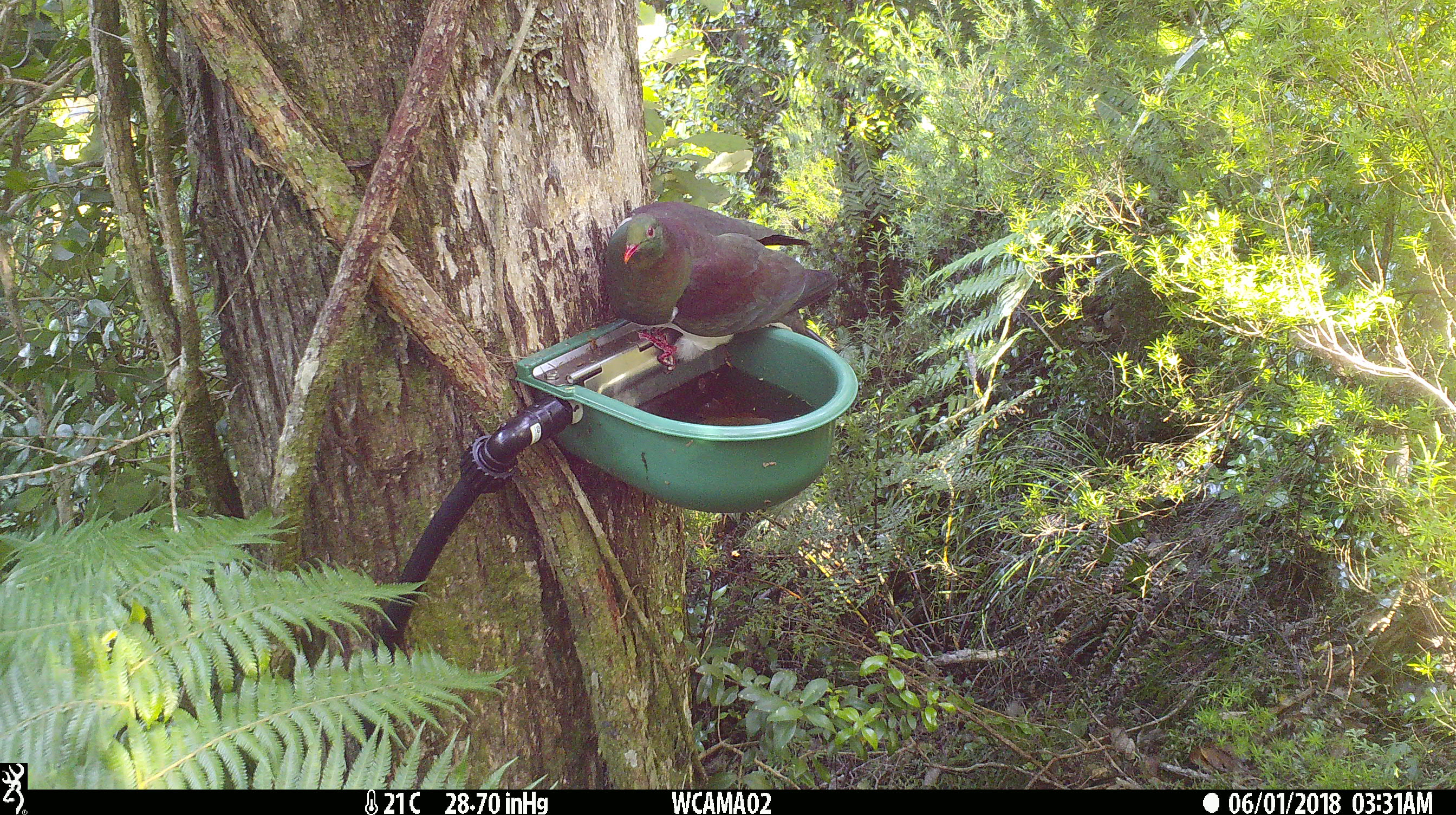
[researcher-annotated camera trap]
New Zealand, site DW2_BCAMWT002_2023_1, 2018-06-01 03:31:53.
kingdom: Animalia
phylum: Chordata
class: Aves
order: Columbiformes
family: Columbidae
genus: Hemiphaga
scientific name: Hemiphaga novaeseelandiae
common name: new zealand pigeon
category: kereru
Kereru (new zealand pigeon) (Hemiphaga novaeseelandiae).